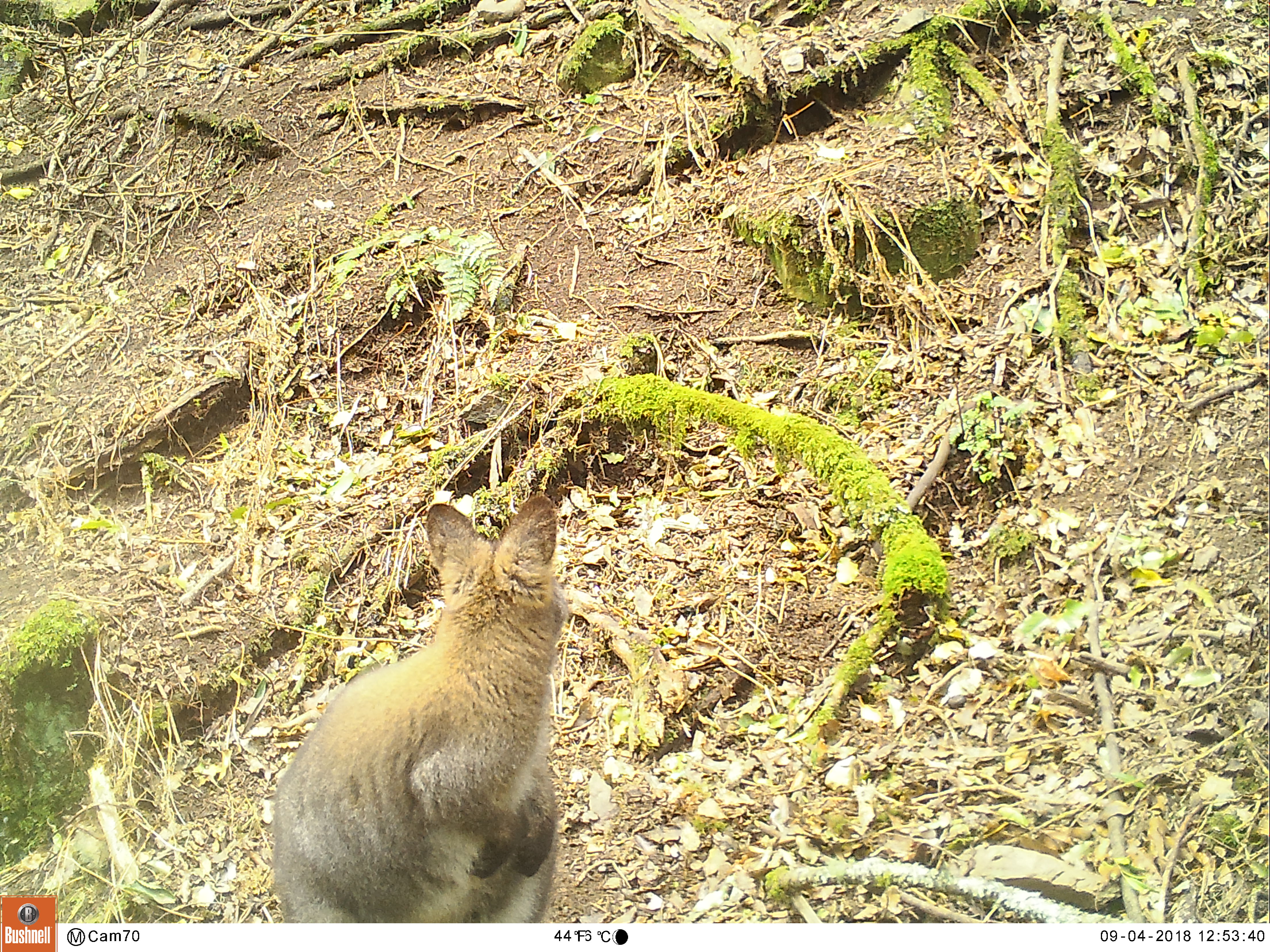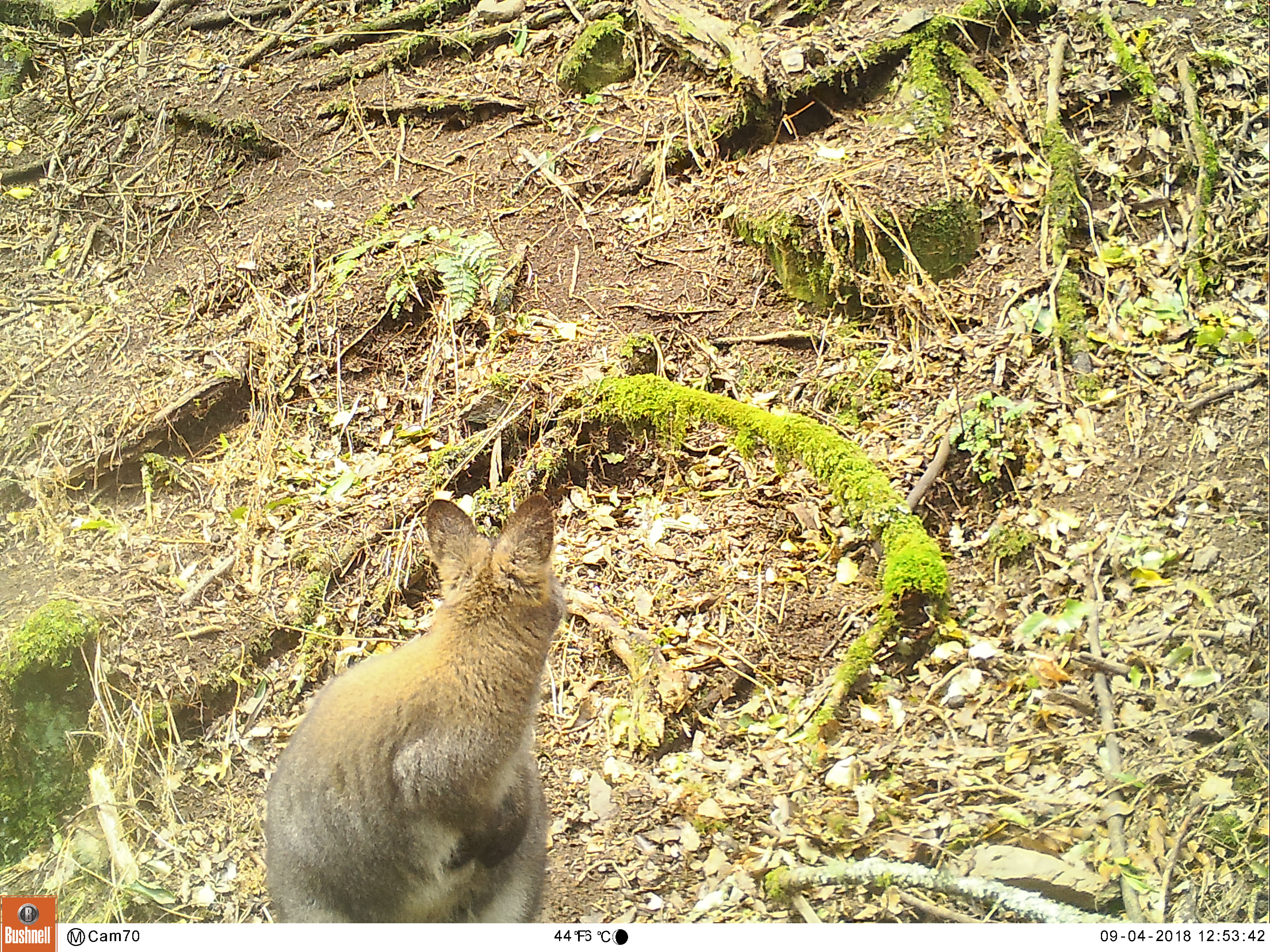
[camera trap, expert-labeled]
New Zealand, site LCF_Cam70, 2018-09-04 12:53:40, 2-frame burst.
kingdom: Animalia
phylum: Chordata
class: Mammalia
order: Diprotodontia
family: Macropodidae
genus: Notamacropus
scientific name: Notamacropus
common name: wallaby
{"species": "wallaby (Notamacropus)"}